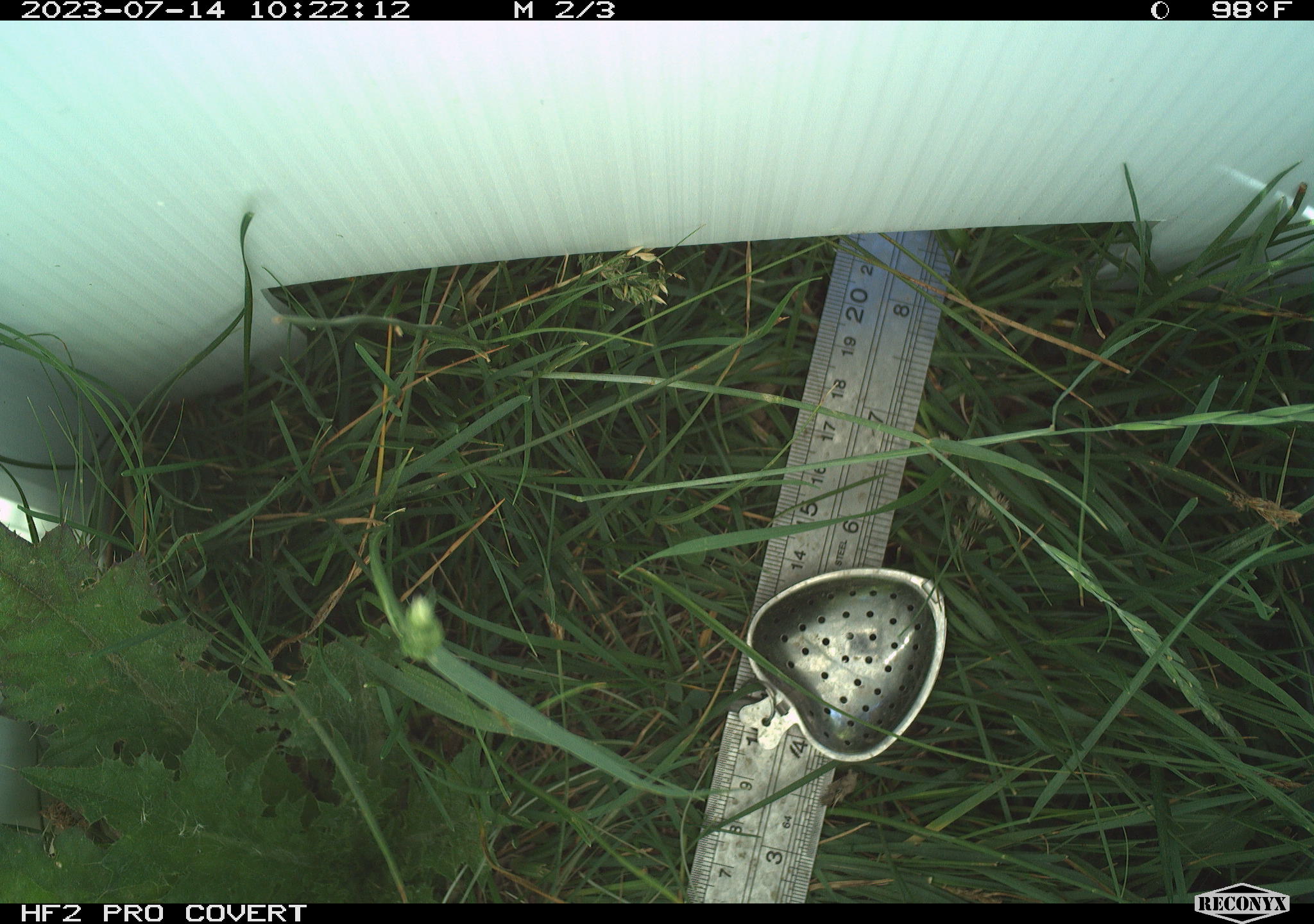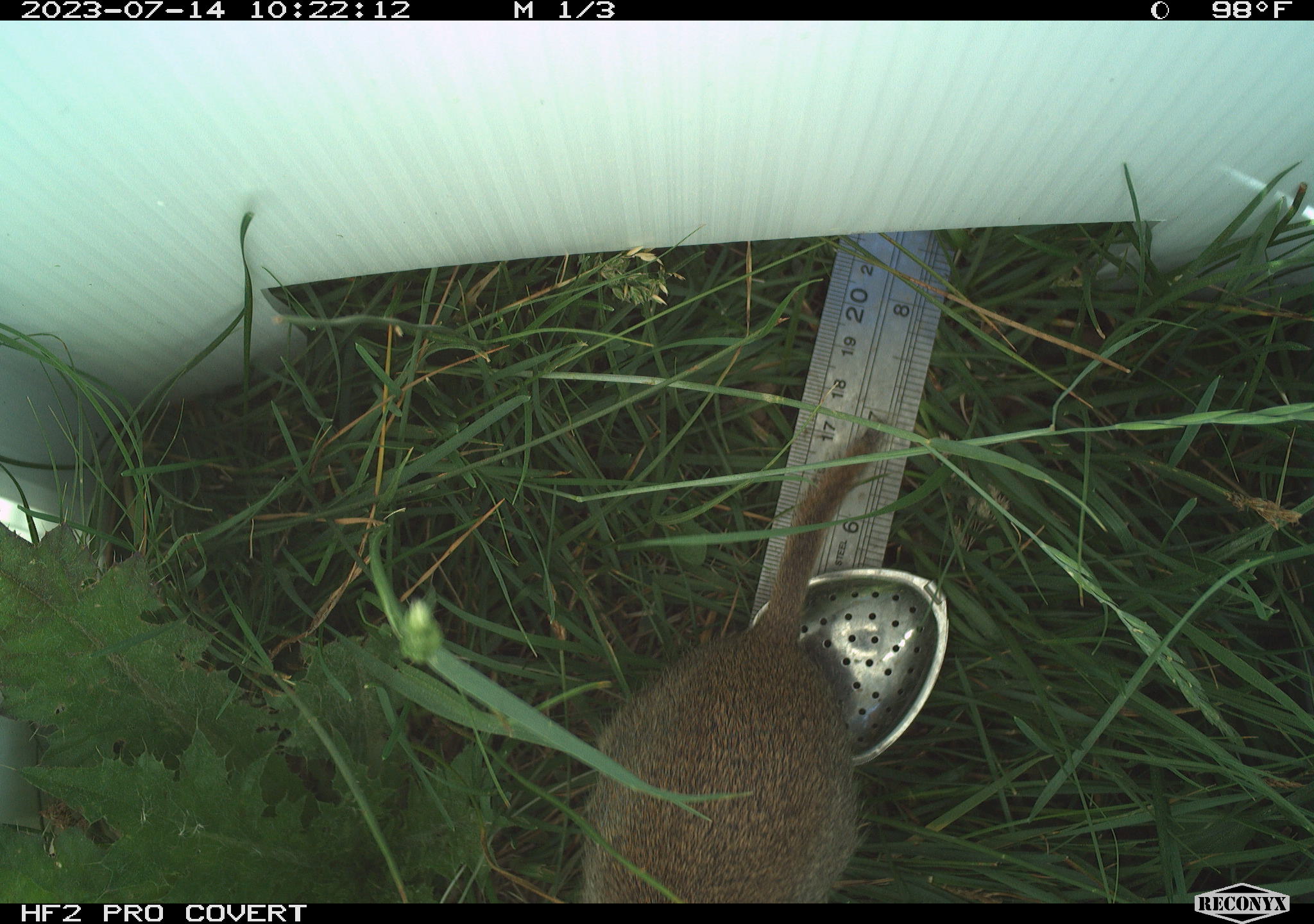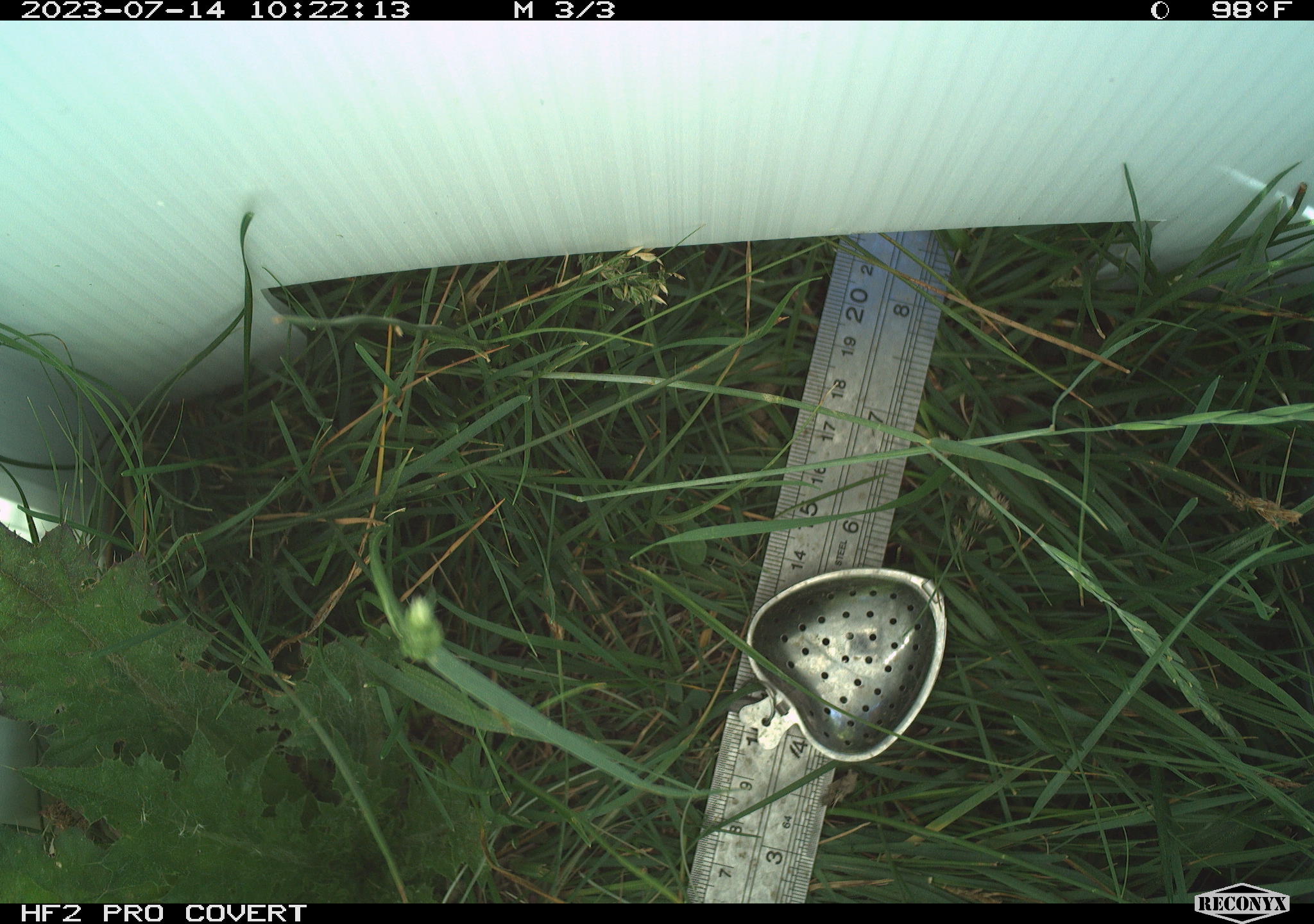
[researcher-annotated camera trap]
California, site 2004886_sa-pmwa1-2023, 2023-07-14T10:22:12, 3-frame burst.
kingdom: Animalia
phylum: Chordata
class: Mammalia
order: Rodentia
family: Sciuridae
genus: Urocitellus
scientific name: Urocitellus beldingi beldingi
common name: belding's ground squirrel